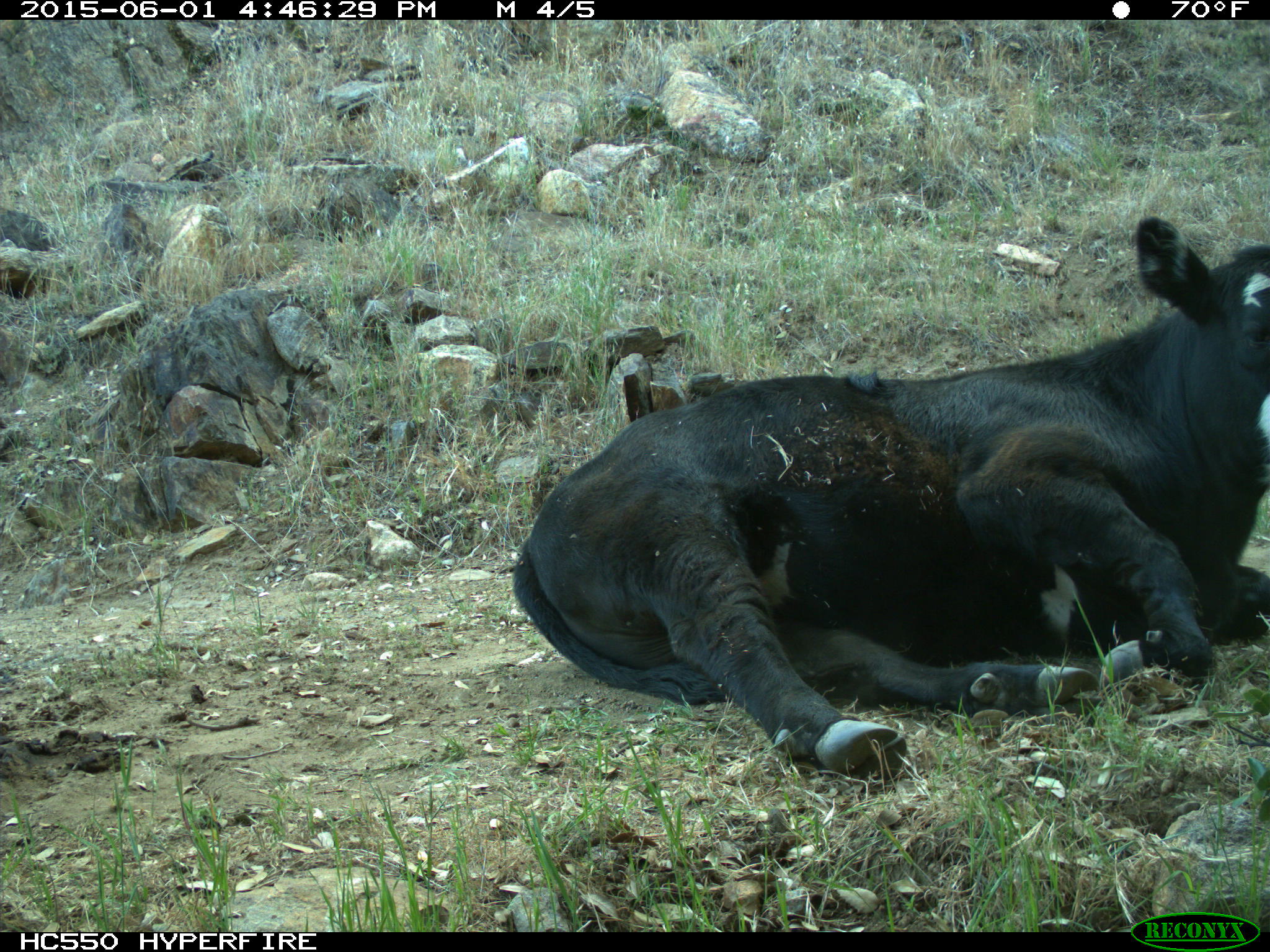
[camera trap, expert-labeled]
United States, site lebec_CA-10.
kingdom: Animalia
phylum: Chordata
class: Mammalia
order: Artiodactyla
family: Bovidae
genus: Bos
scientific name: Bos taurus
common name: domestic cow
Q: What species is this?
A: Bos taurus (domestic cow).